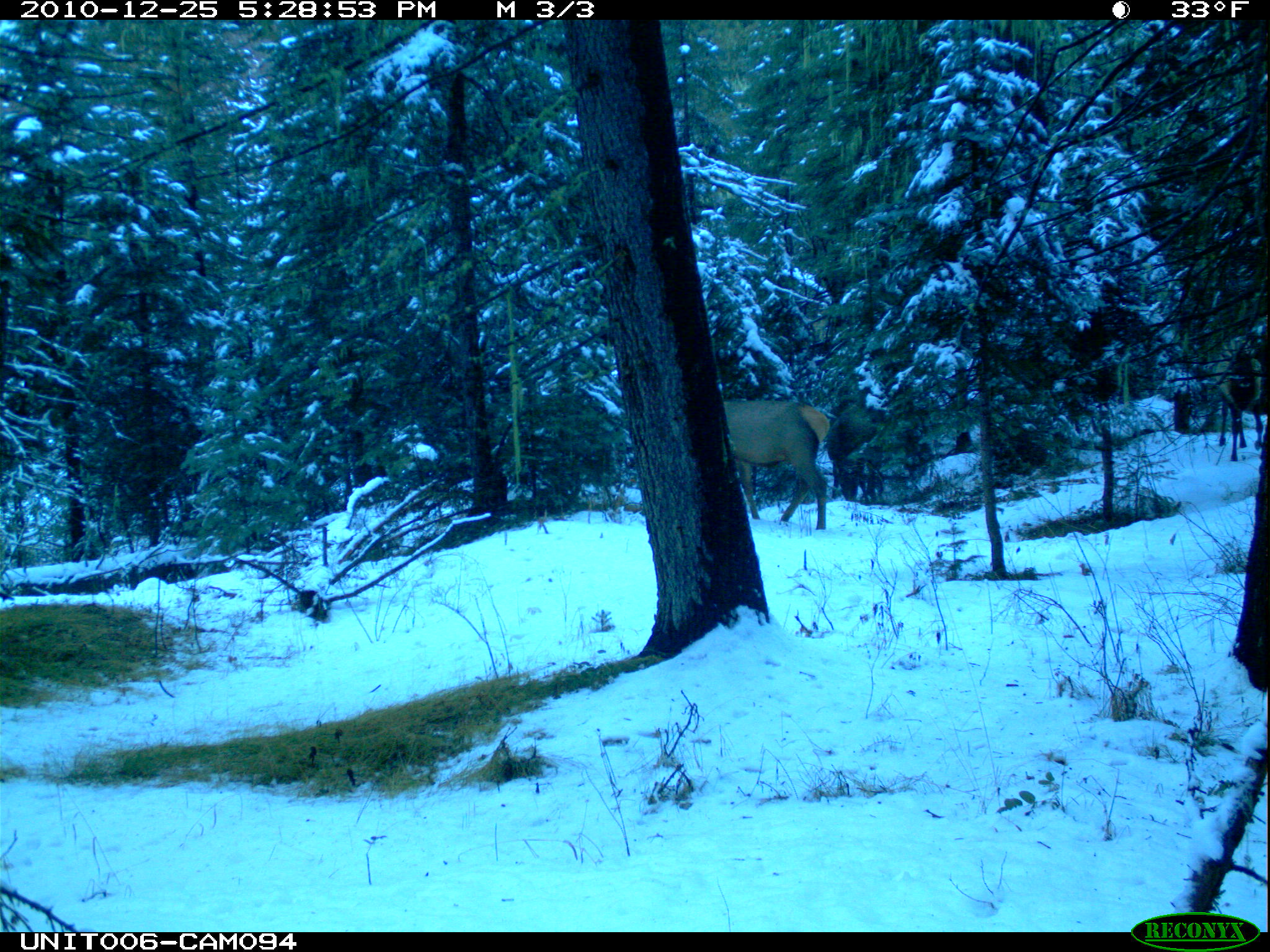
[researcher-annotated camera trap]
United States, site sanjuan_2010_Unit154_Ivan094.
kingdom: Animalia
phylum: Chordata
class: Mammalia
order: Artiodactyla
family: Cervidae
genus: Cervus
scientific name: Cervus elaphus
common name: red deer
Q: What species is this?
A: Cervus elaphus (red deer).